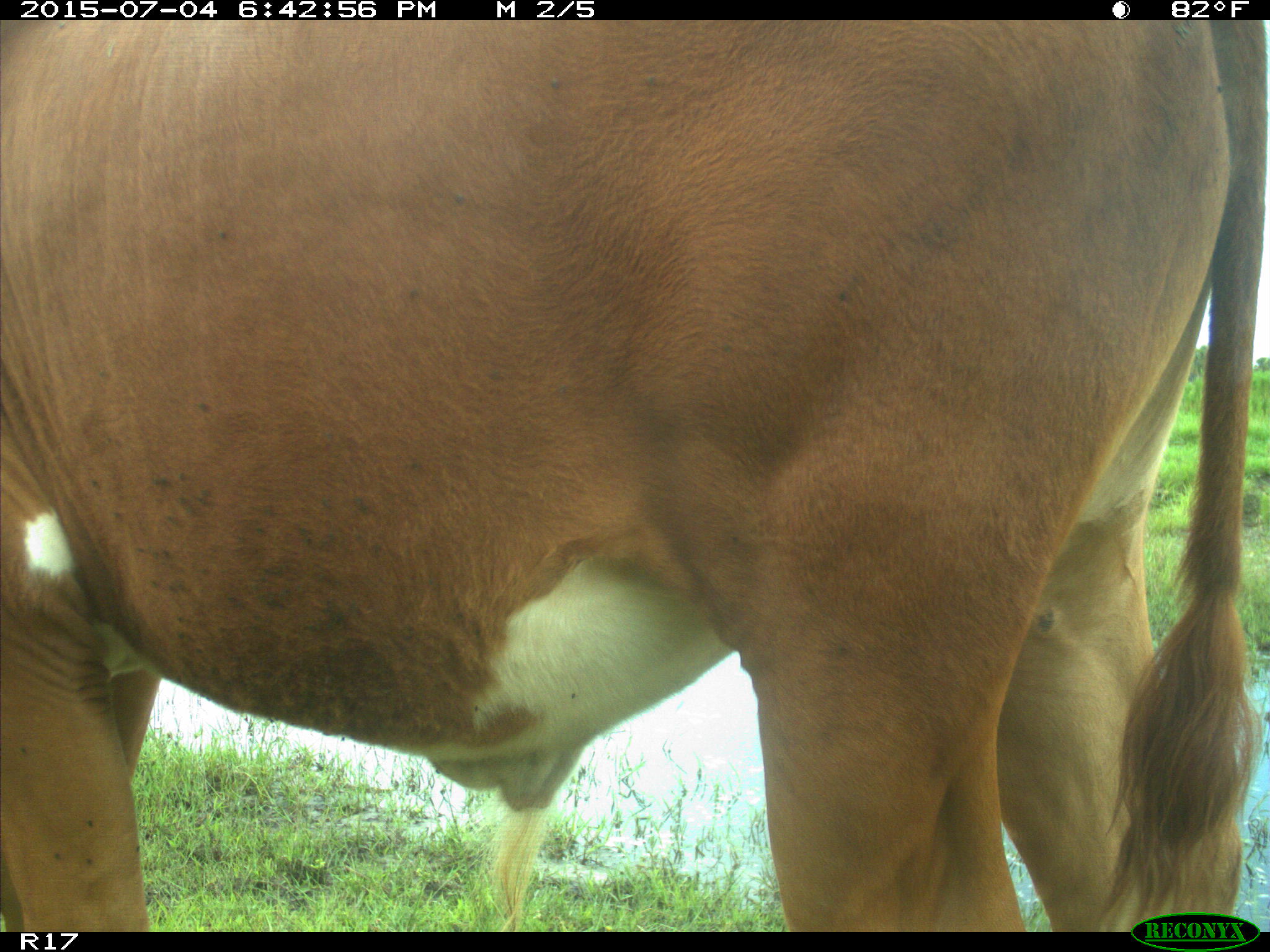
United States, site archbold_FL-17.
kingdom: Animalia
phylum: Chordata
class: Mammalia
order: Artiodactyla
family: Bovidae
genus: Bos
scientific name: Bos taurus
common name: domestic cow